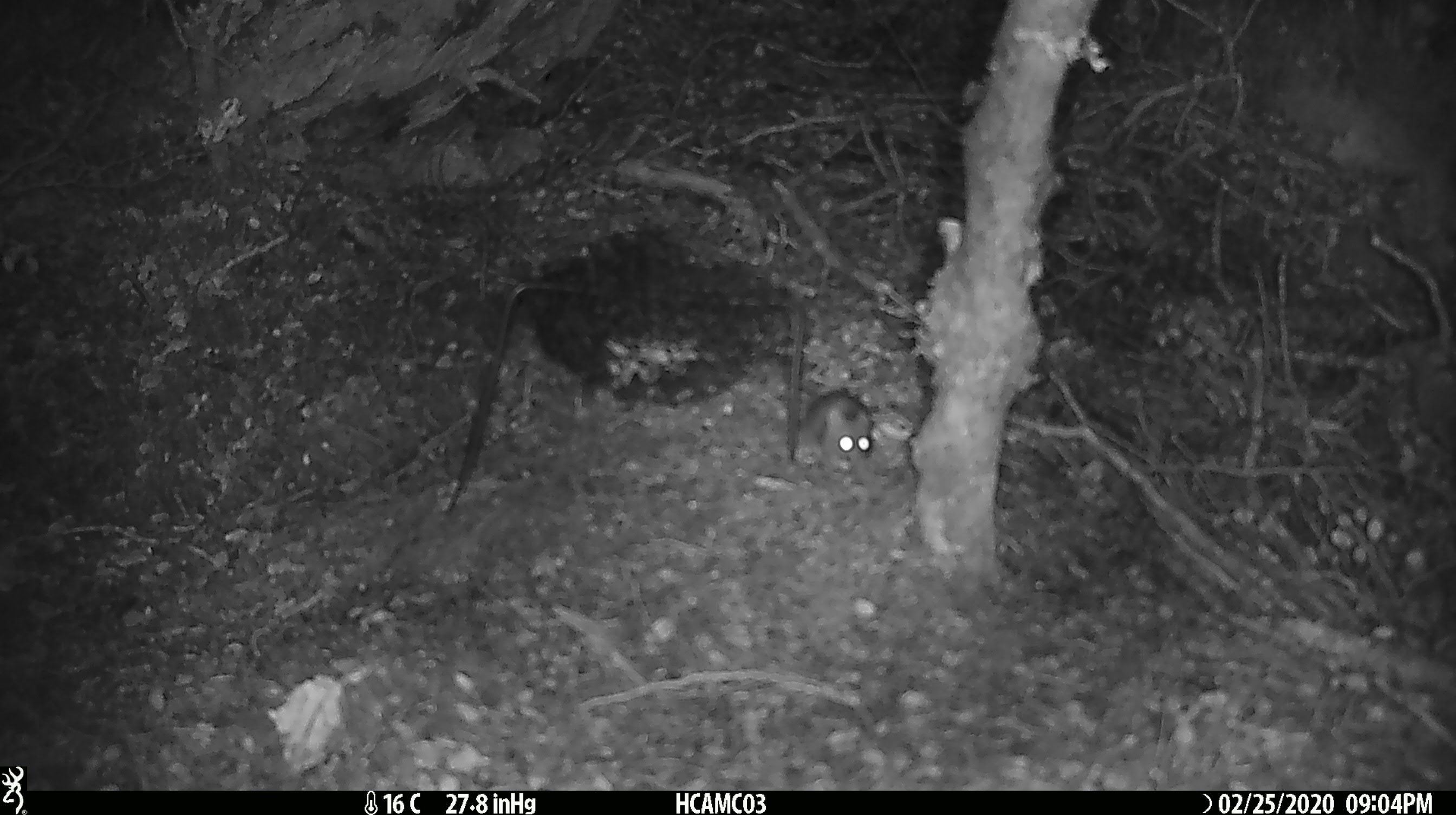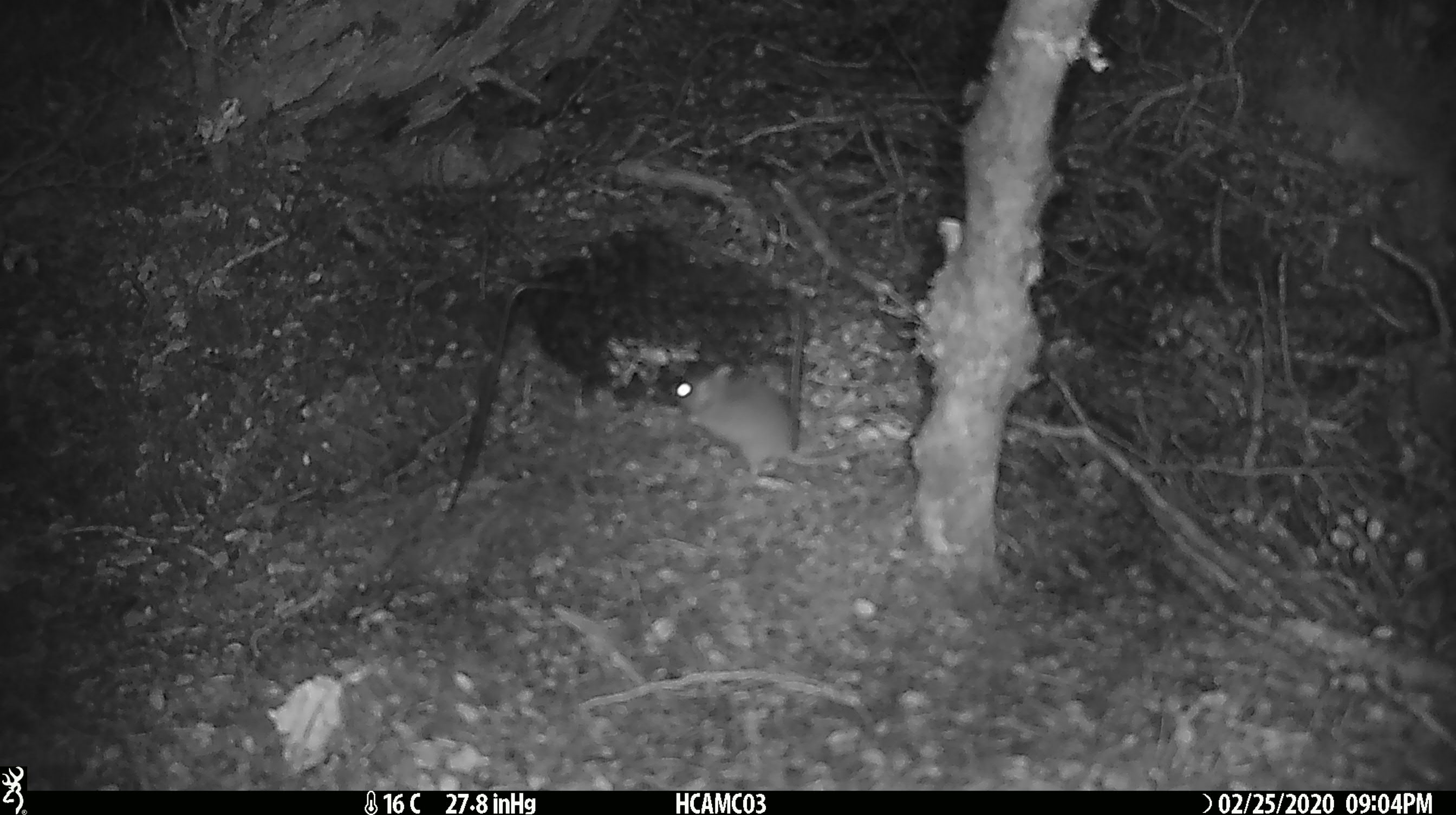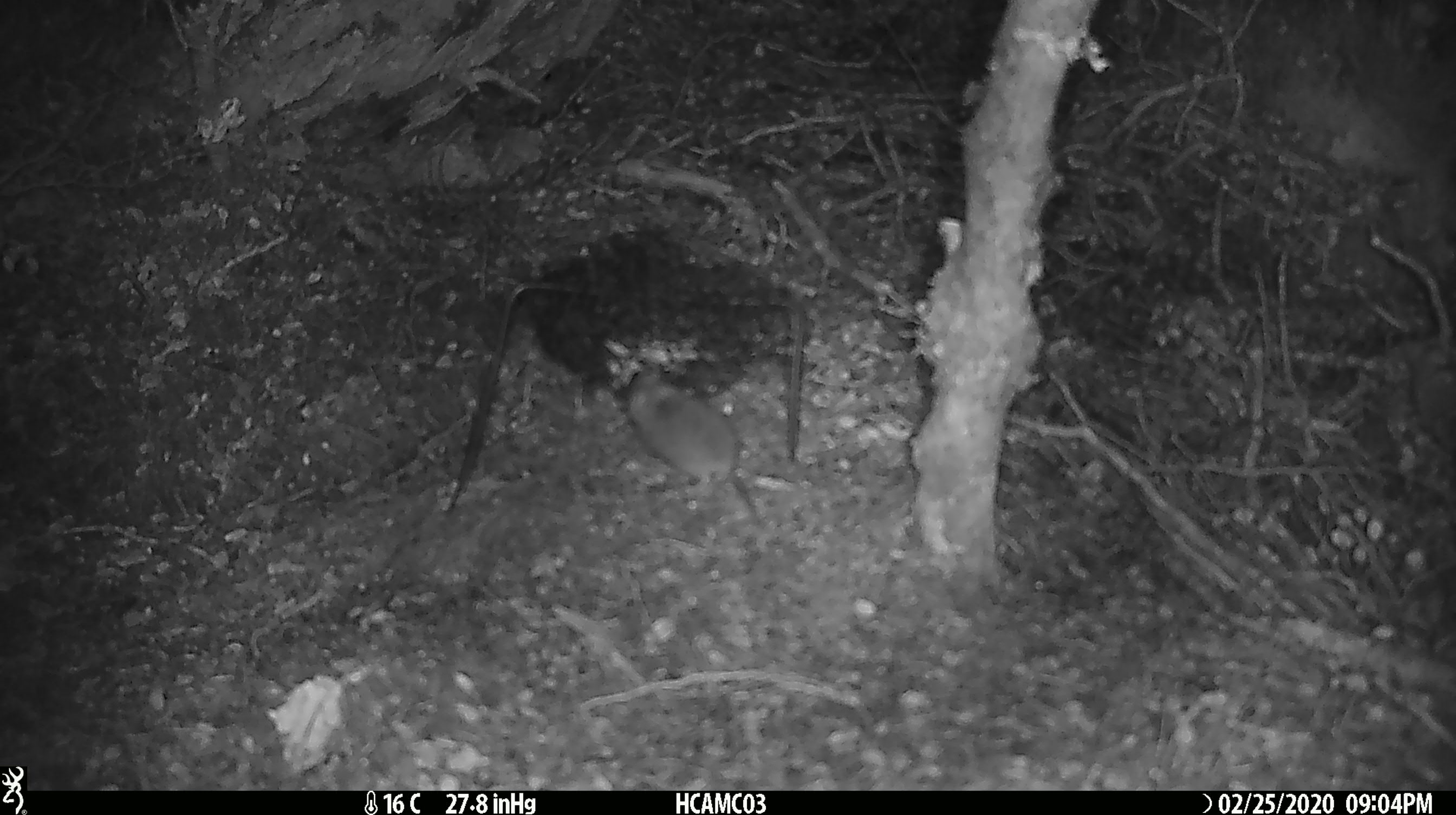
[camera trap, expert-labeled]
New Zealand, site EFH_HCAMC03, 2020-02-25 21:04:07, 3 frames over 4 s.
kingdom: Animalia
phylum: Chordata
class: Mammalia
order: Rodentia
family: Muridae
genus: Mus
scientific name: Mus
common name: mouse